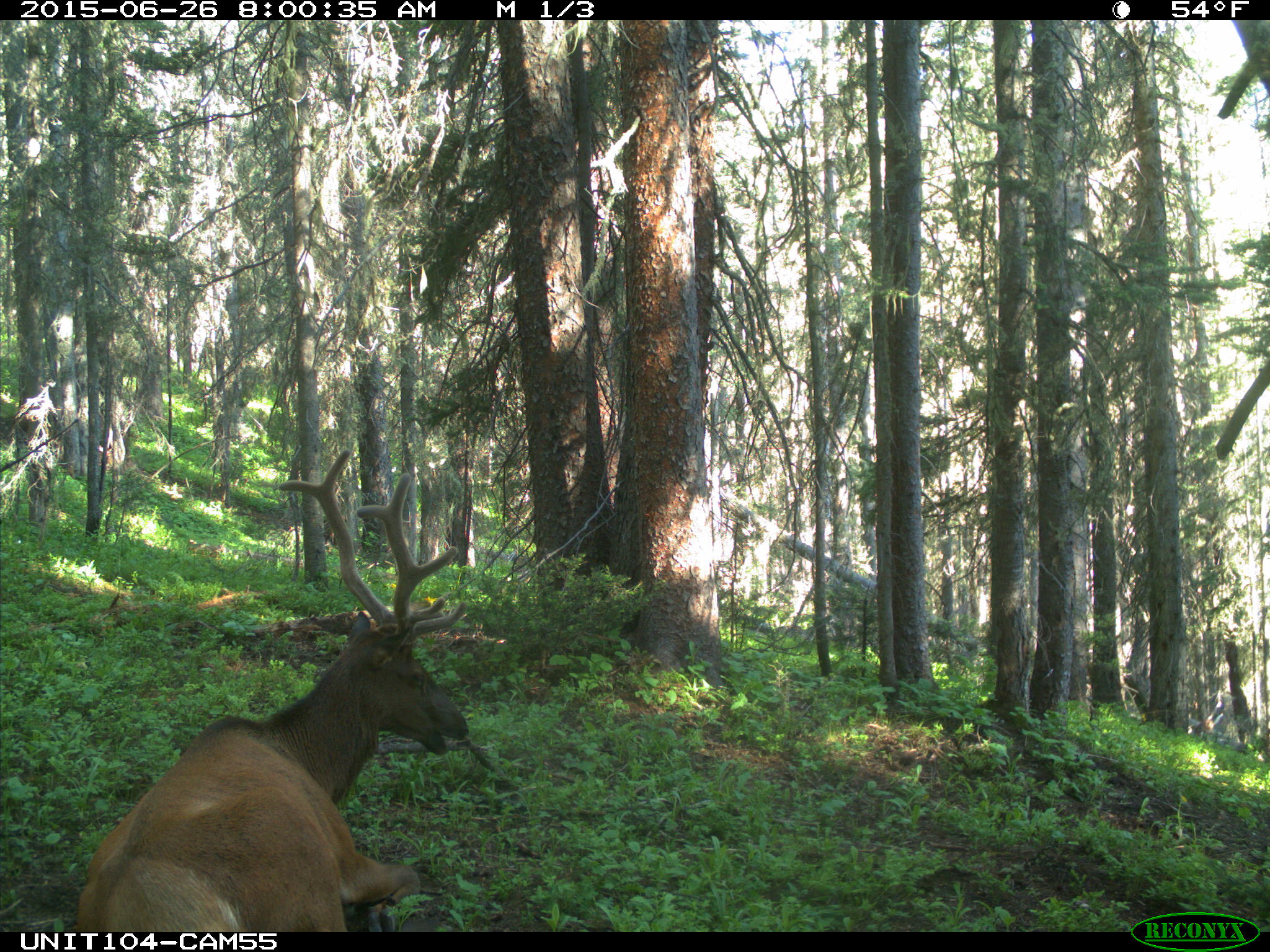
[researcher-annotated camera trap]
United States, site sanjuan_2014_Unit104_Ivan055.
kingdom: Animalia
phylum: Chordata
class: Mammalia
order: Artiodactyla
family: Cervidae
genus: Cervus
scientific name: Cervus elaphus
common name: red deer